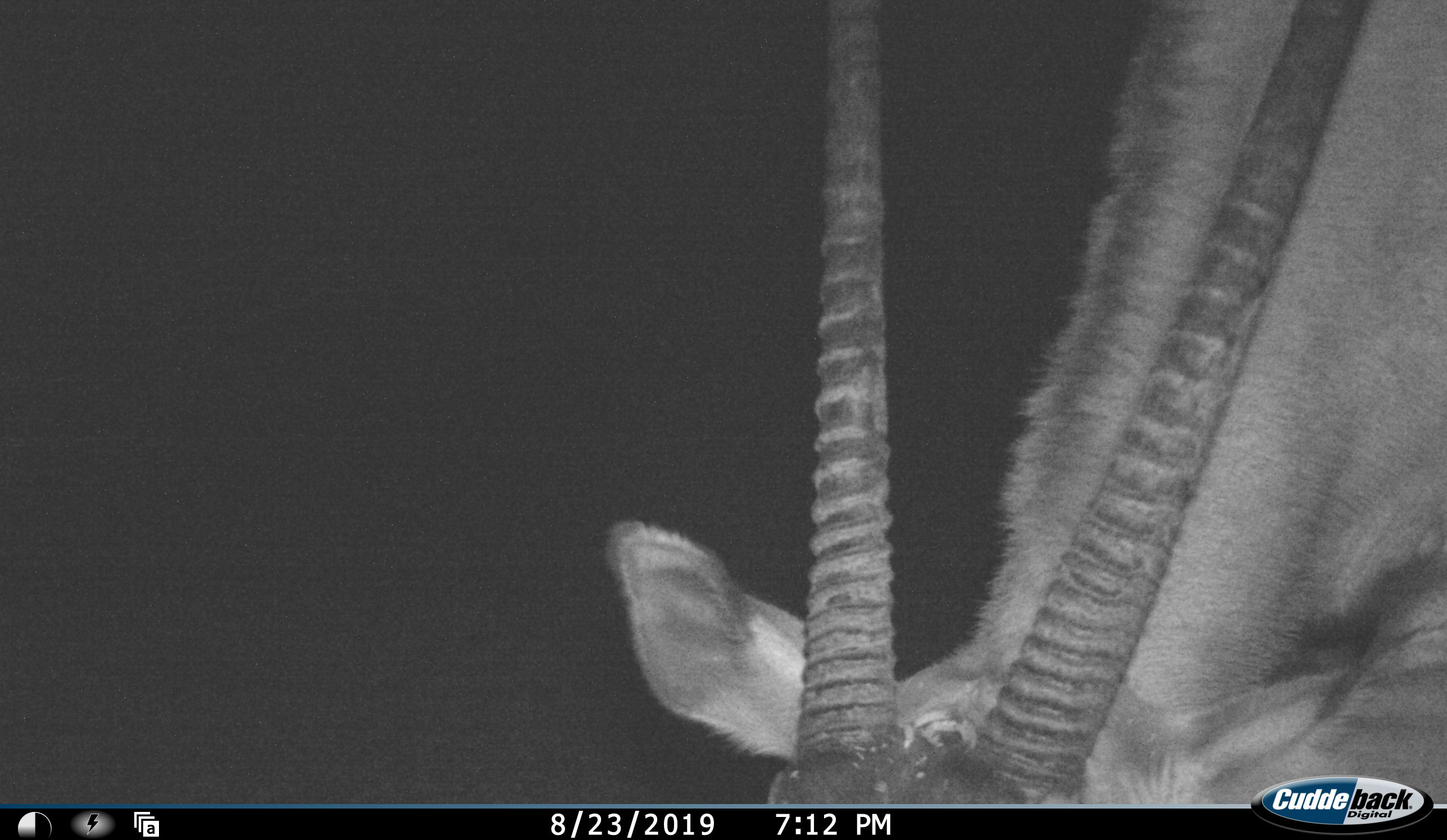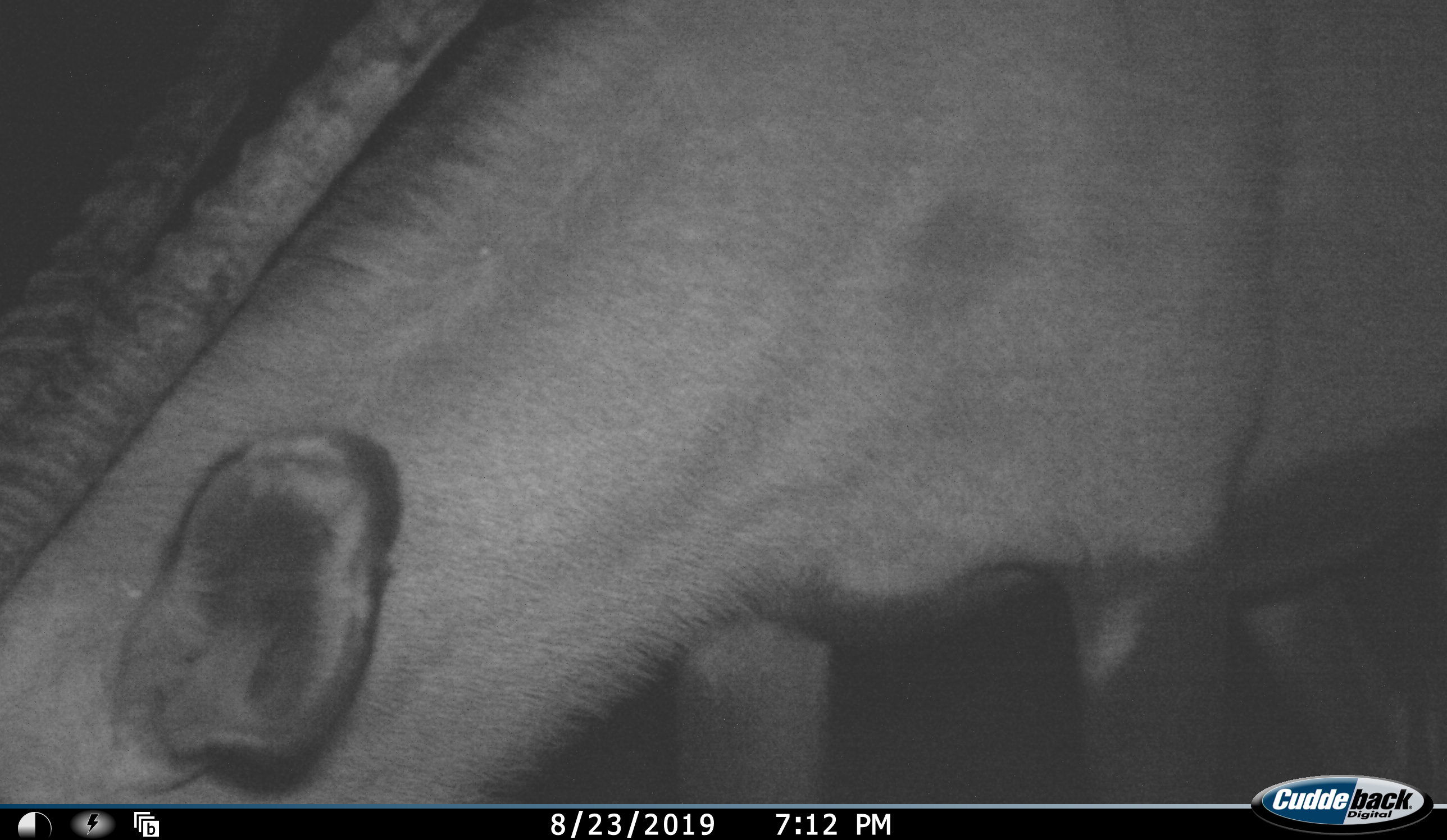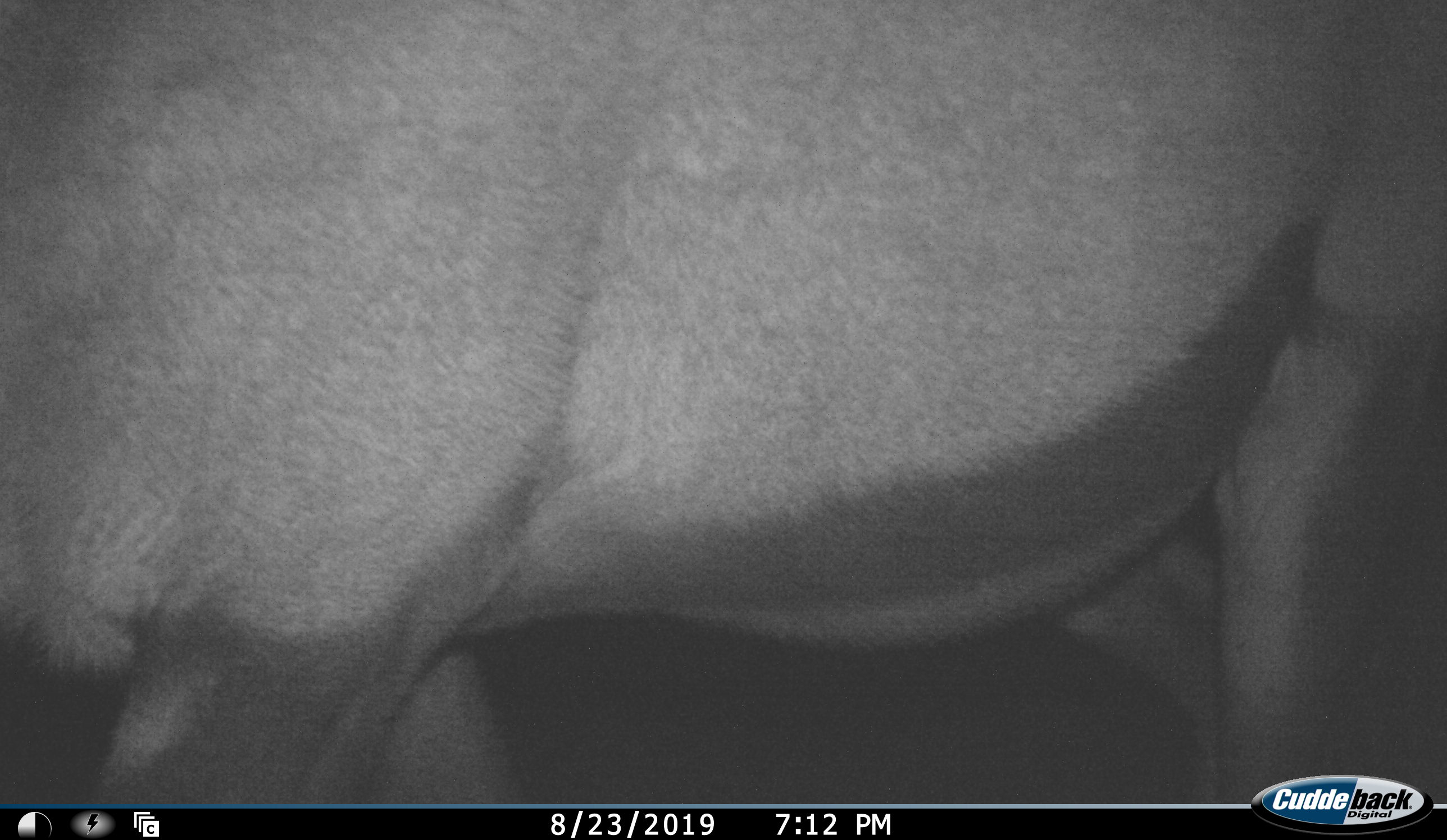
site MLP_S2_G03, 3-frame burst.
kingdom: Animalia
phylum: Chordata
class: Mammalia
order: Artiodactyla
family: Bovidae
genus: Oryx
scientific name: Oryx gazella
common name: gemsbok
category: oryx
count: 1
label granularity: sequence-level